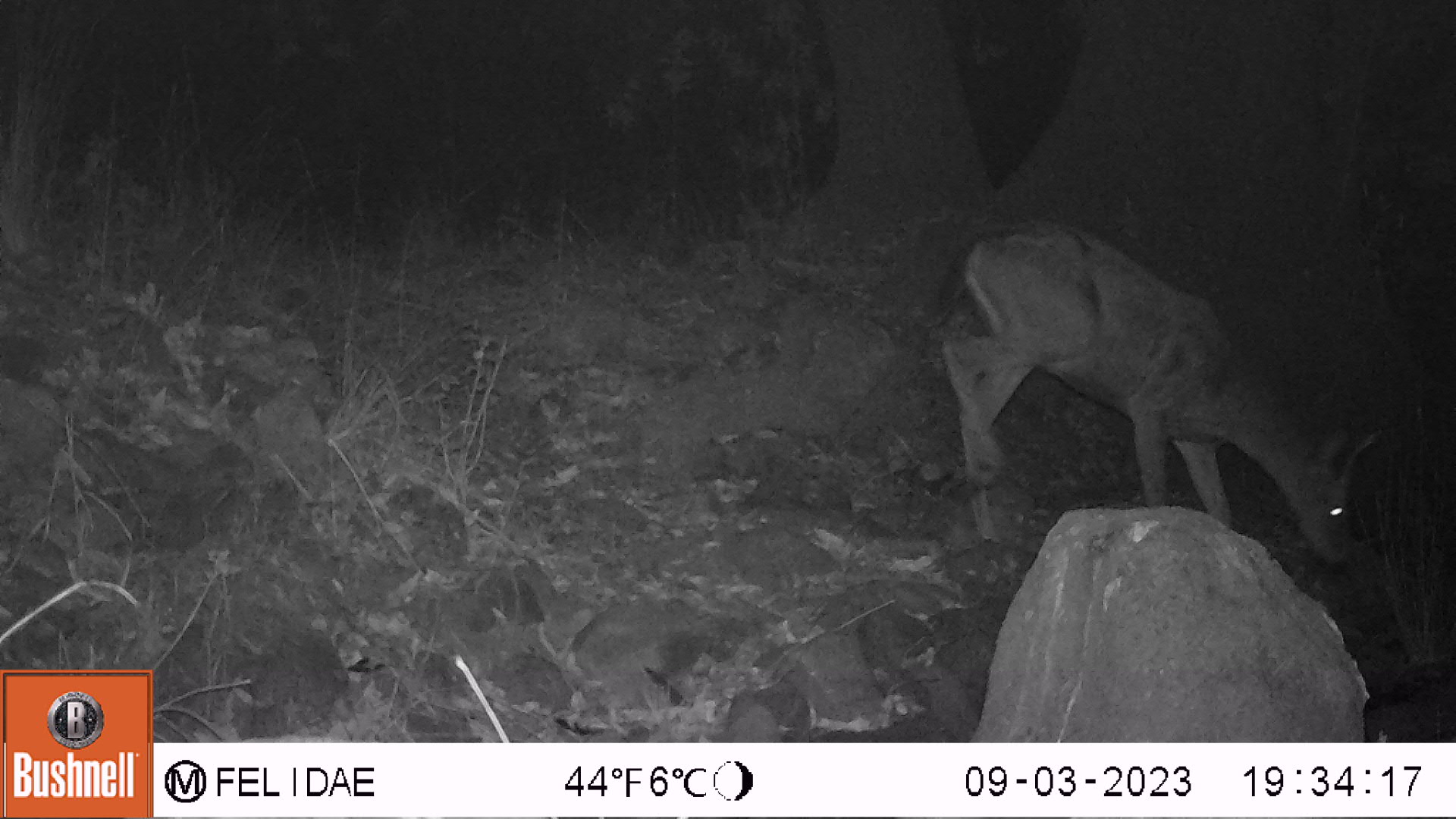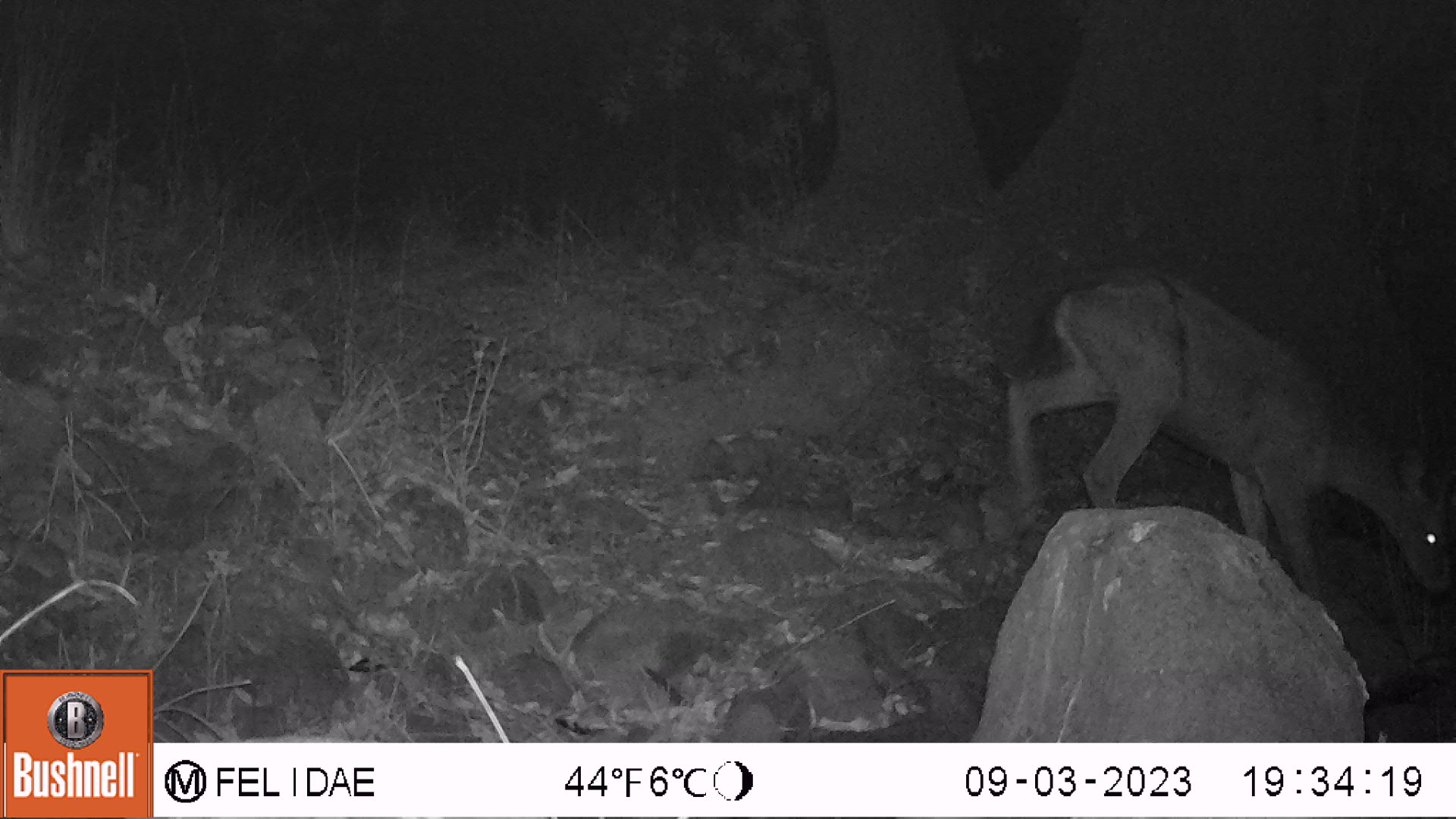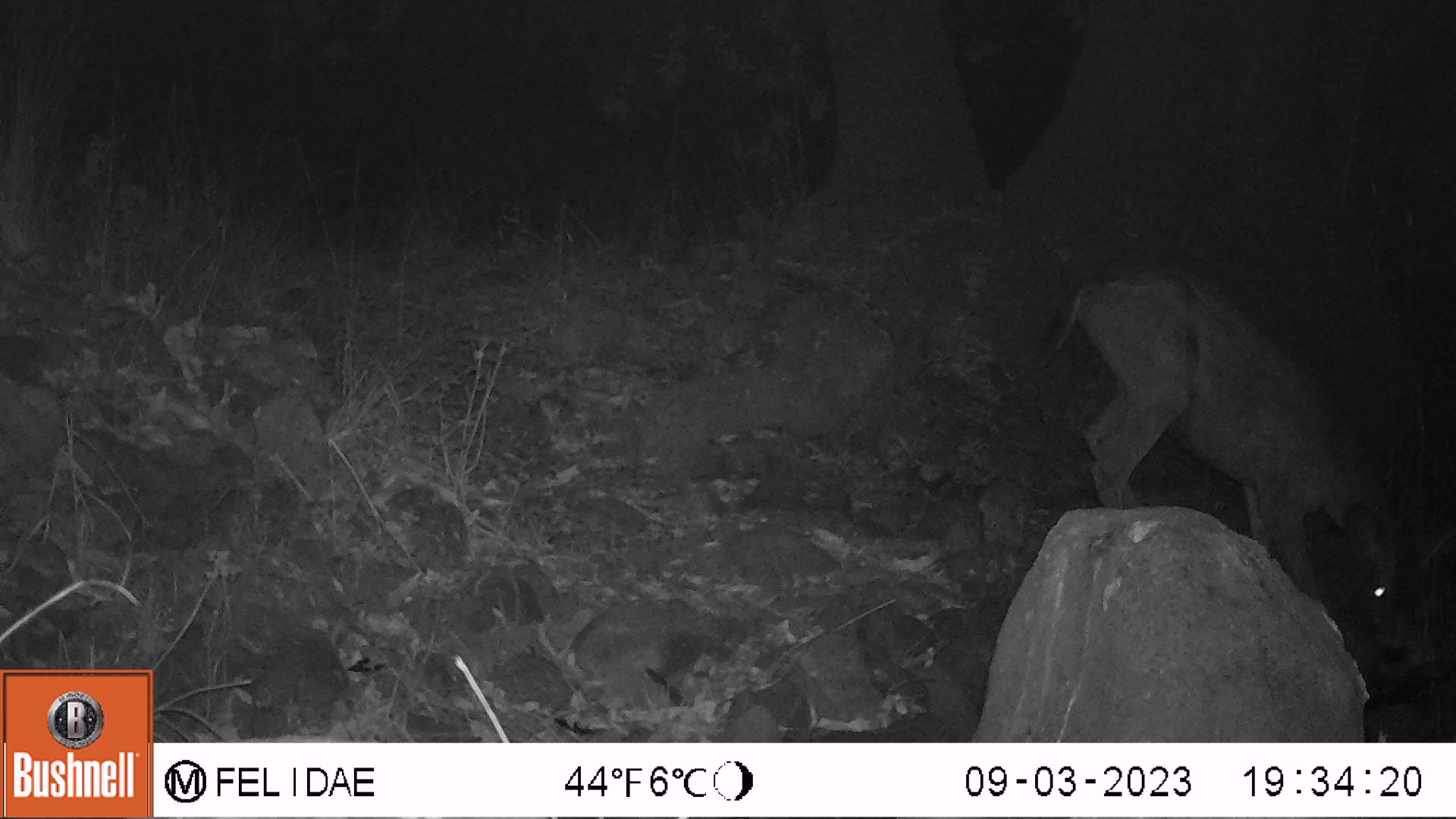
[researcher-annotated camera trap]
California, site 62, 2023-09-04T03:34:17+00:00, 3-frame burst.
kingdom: Animalia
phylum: Chordata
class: Mammalia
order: Artiodactyla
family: Cervidae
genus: Odocoileus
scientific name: Odocoileus hemionus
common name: mule deer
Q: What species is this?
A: Mule deer (Odocoileus hemionus).